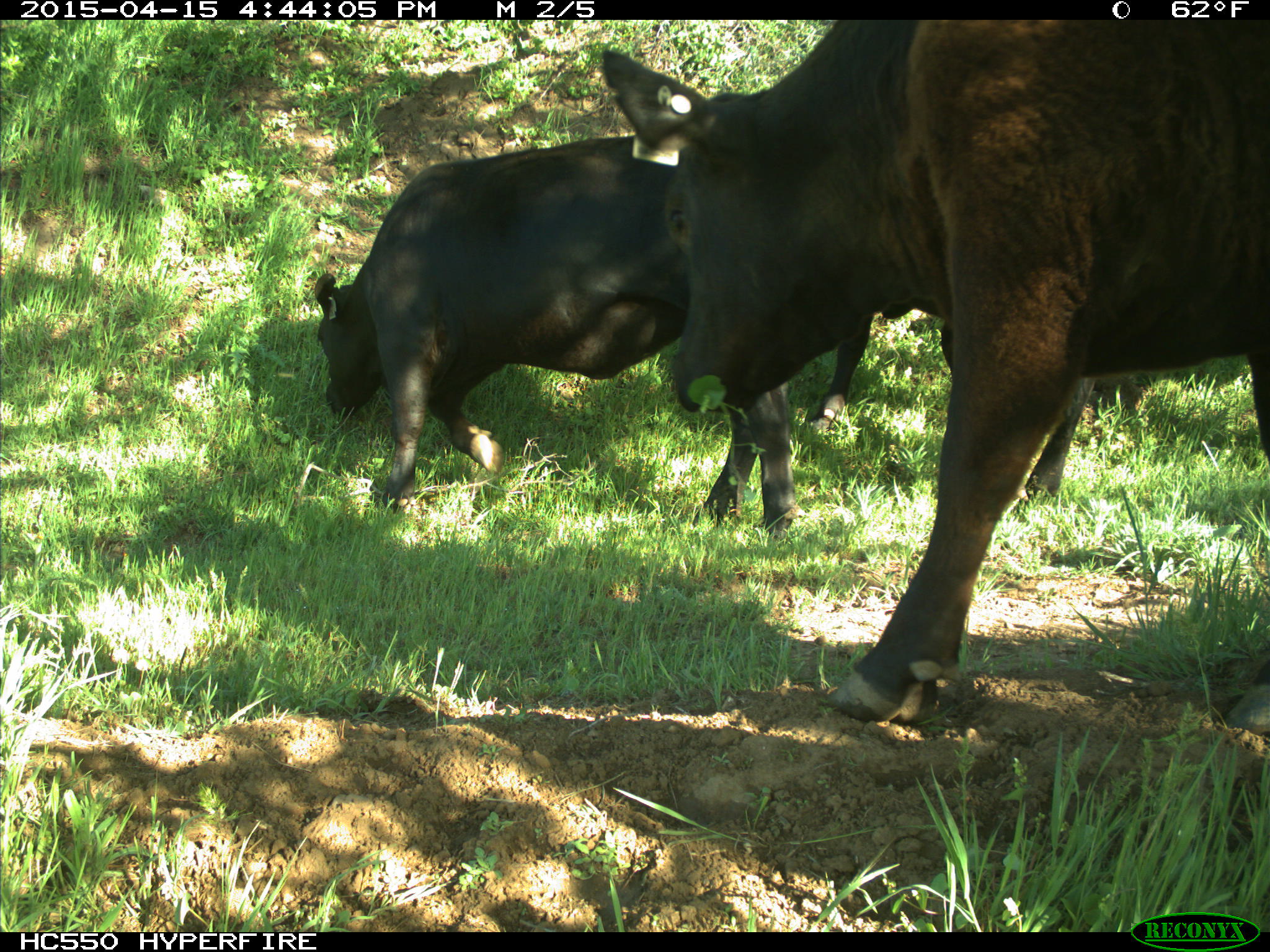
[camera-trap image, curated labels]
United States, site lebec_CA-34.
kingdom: Animalia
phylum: Chordata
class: Mammalia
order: Artiodactyla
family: Bovidae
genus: Bos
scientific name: Bos taurus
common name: domestic cow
Bos taurus (domestic cow).